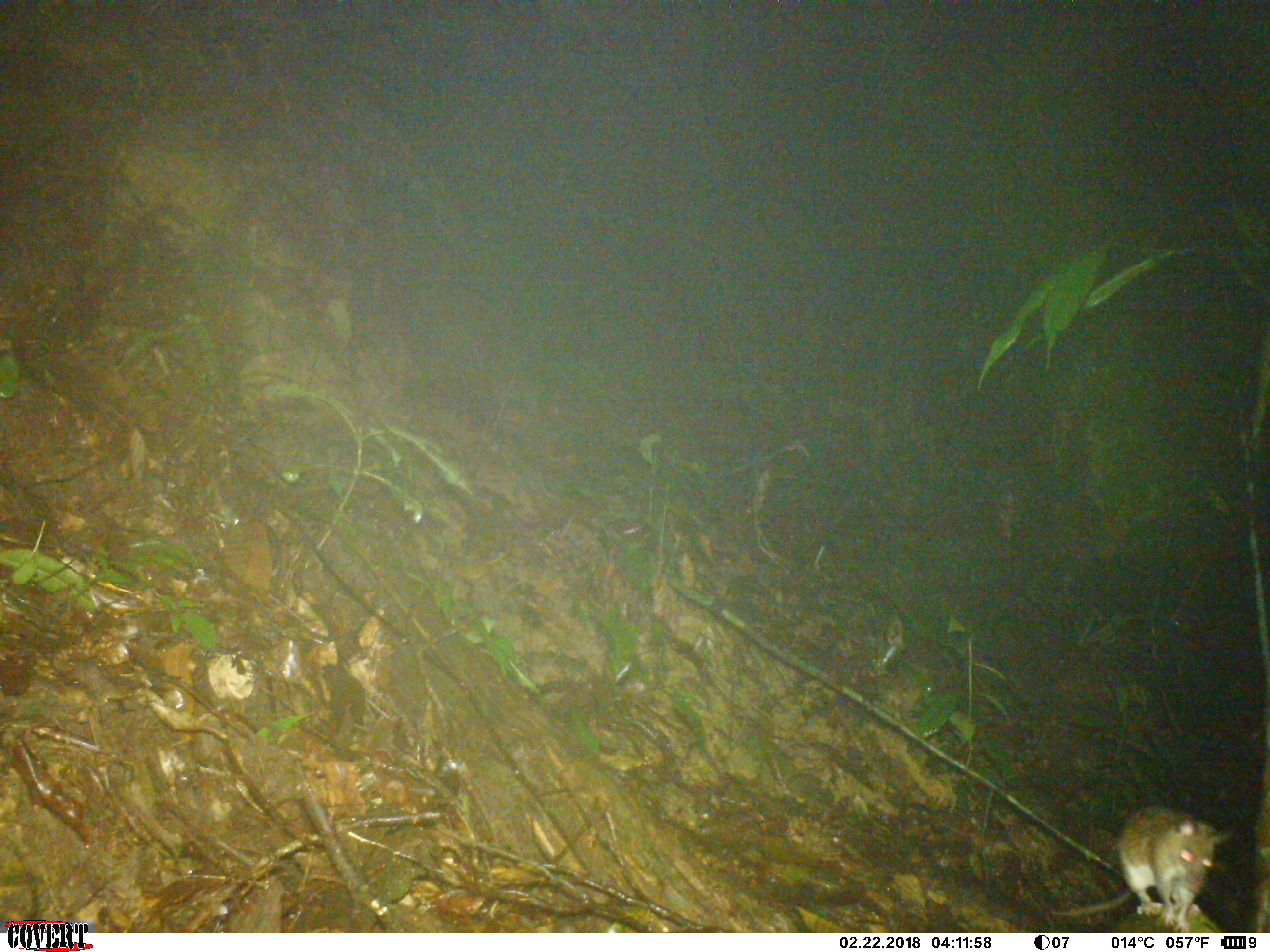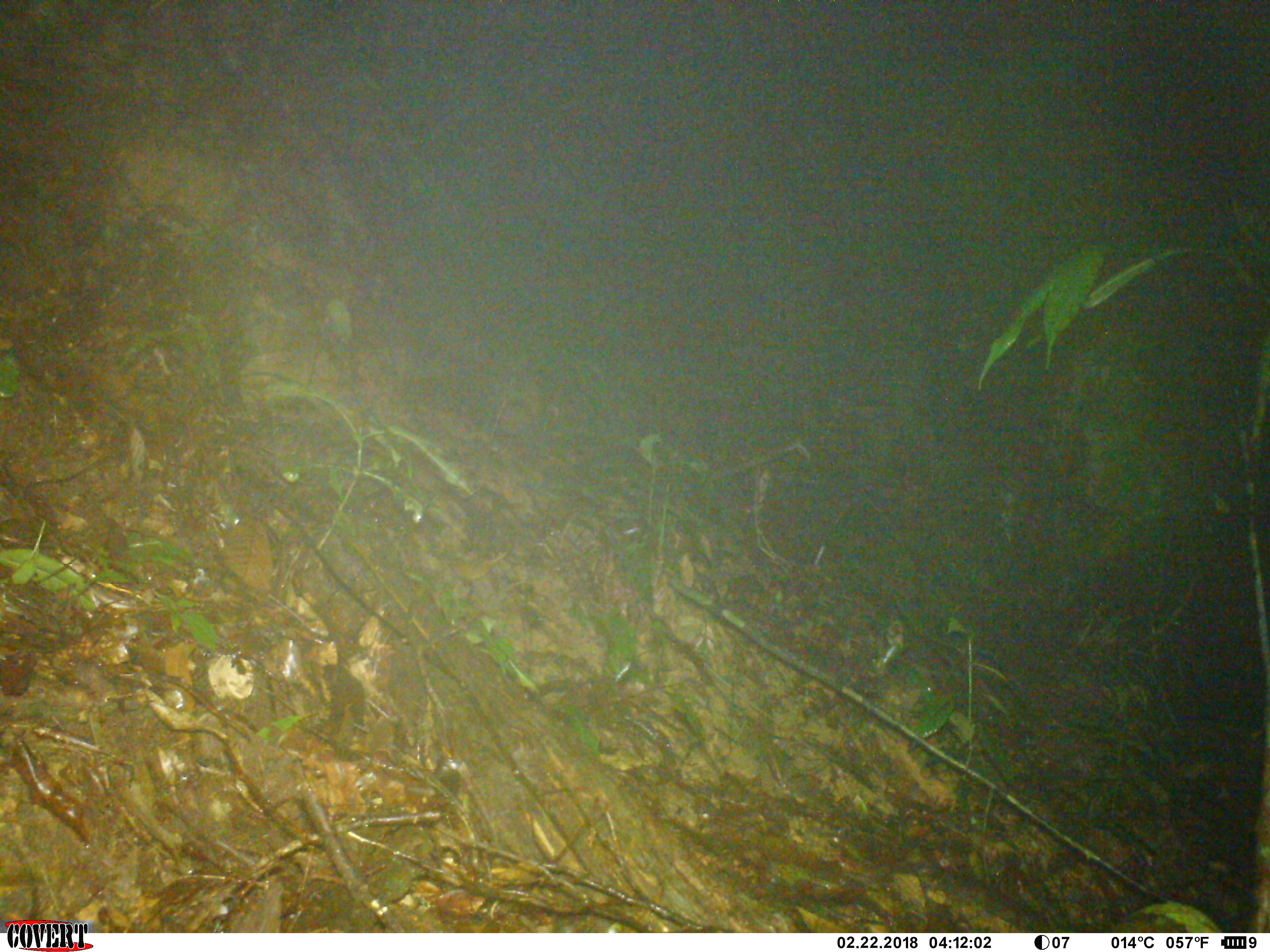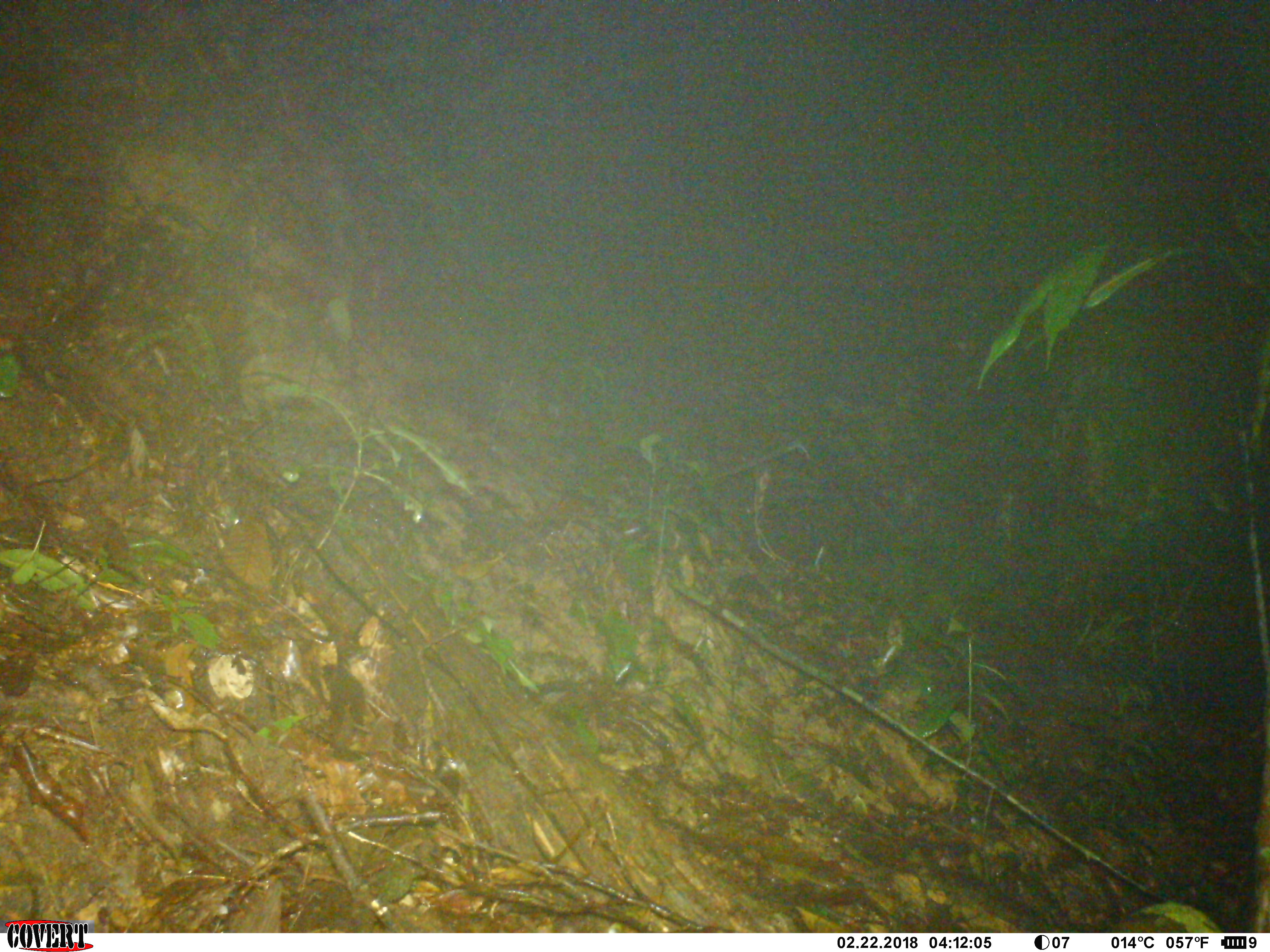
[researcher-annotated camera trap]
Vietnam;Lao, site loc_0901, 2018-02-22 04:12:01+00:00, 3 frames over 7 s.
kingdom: Animalia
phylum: Chordata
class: Mammalia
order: Rodentia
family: Muridae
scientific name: Muridae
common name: old-world mice and rats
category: unidentified murid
Unidentified murid (old-world mice and rats) (Muridae). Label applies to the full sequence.